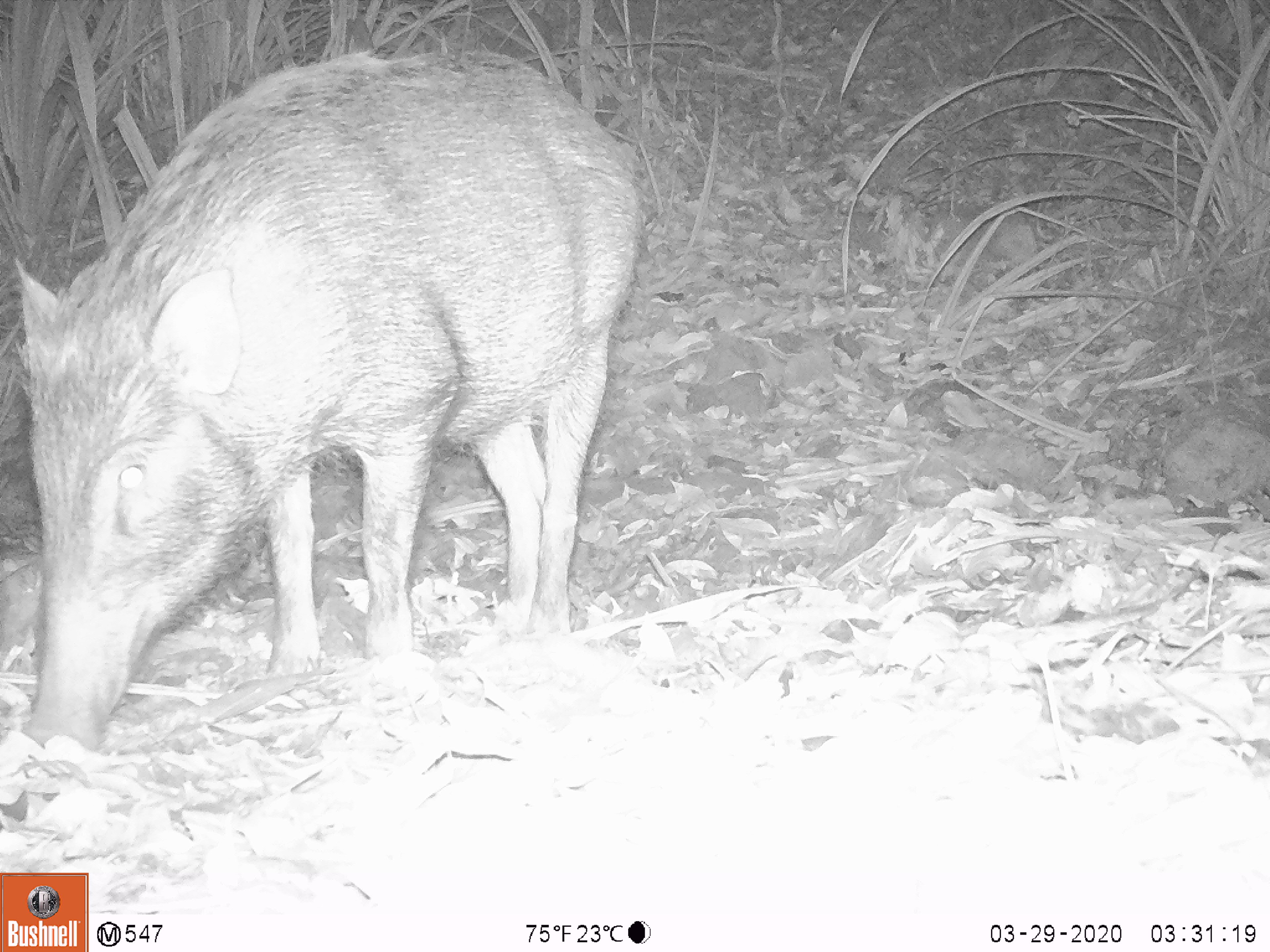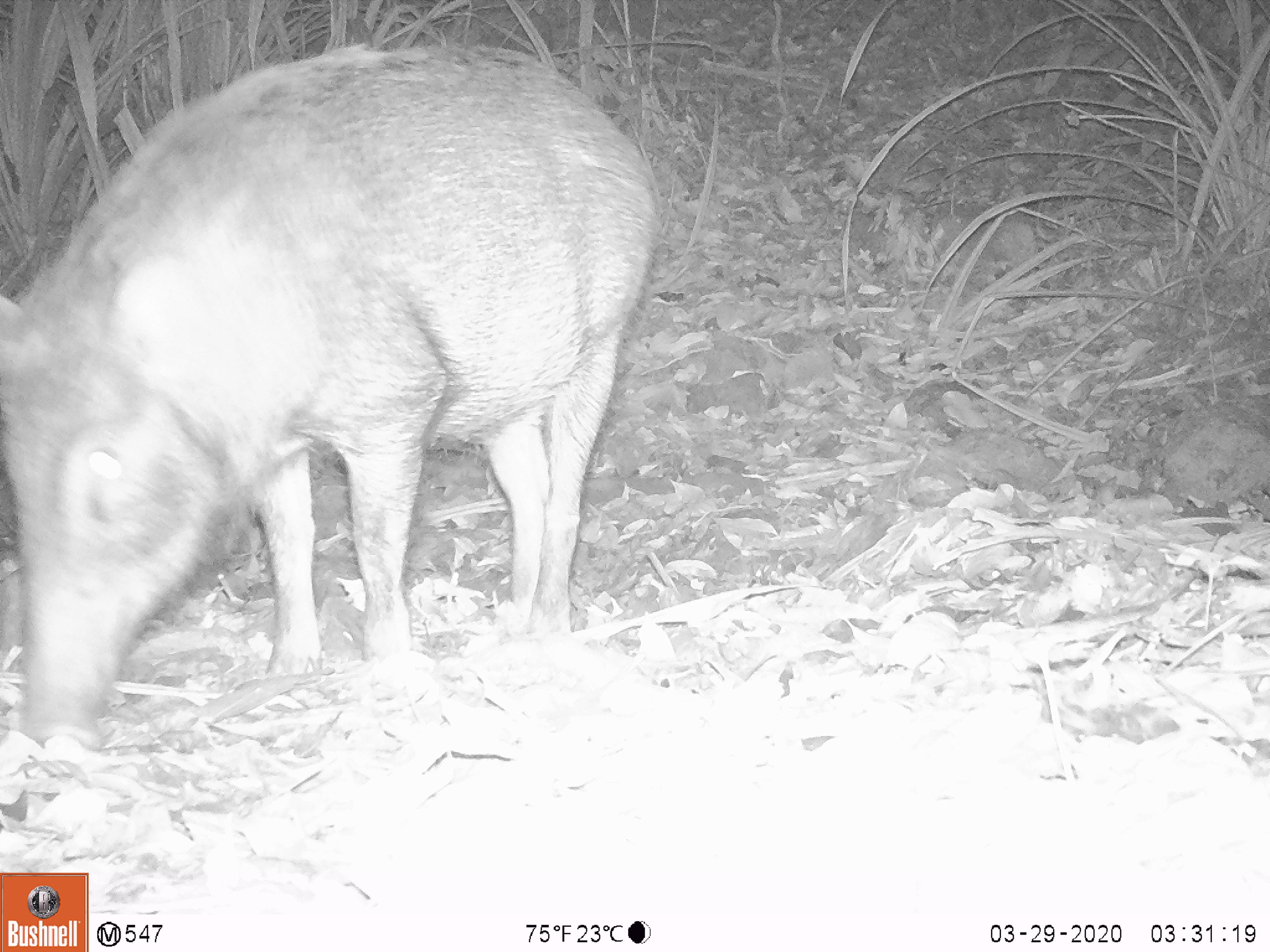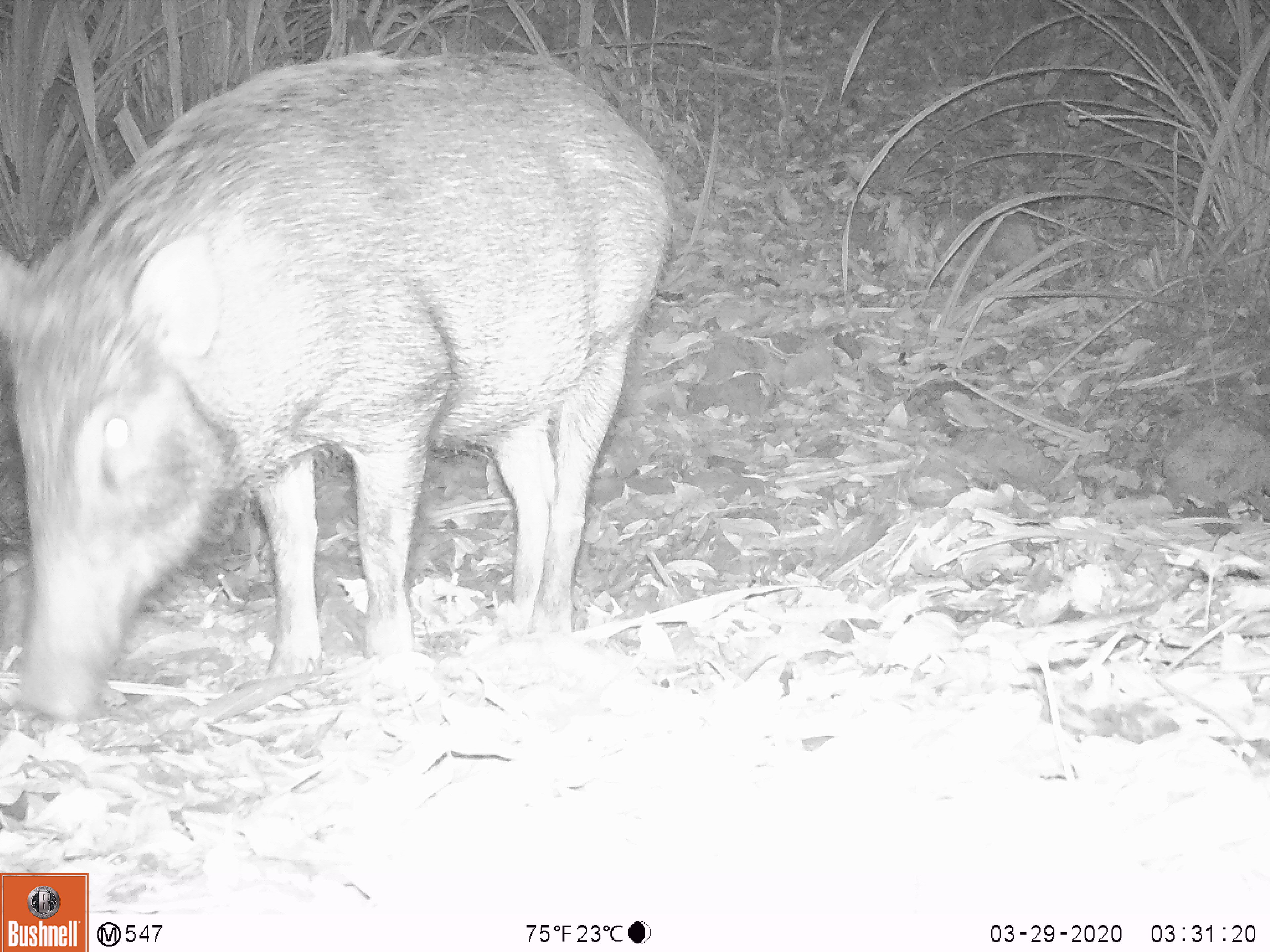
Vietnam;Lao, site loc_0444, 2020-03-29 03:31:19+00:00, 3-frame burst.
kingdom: Animalia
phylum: Chordata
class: Mammalia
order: Artiodactyla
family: Suidae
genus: Sus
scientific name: Sus scrofa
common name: eurasian wild pig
Eurasian wild pig (Sus scrofa). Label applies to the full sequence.